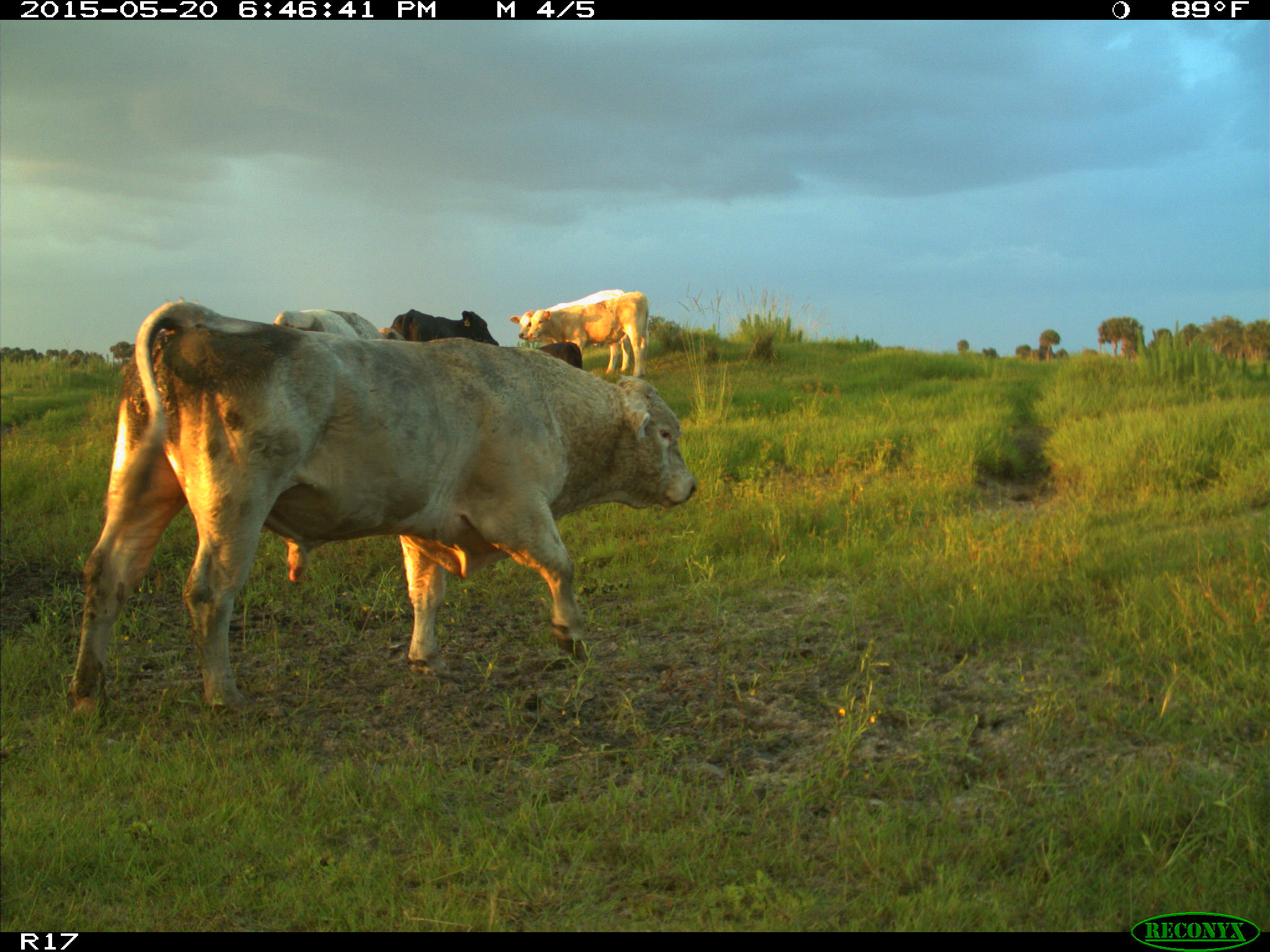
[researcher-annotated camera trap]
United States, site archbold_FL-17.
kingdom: Animalia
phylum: Chordata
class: Mammalia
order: Artiodactyla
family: Bovidae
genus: Bos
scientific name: Bos taurus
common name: domestic cow